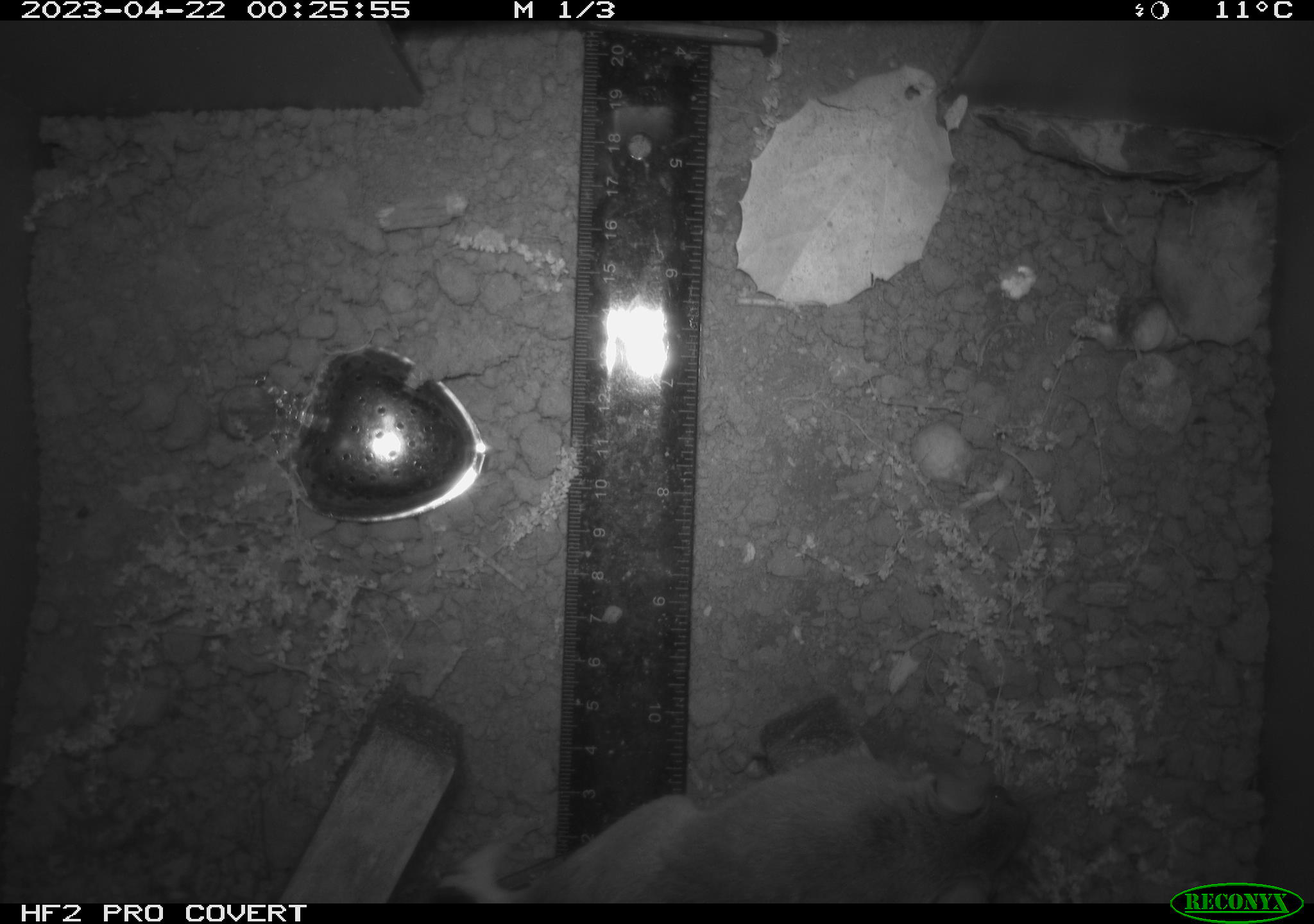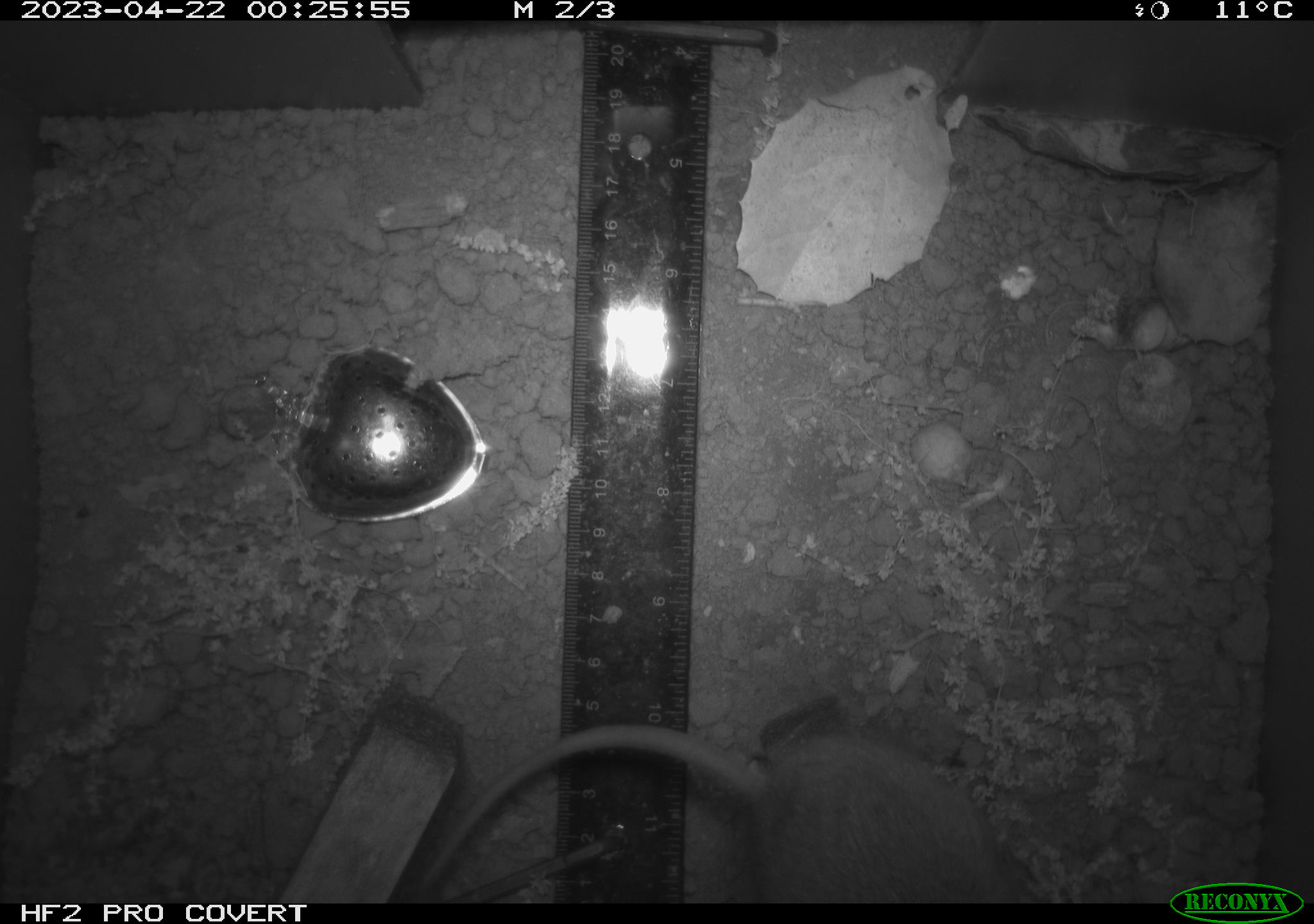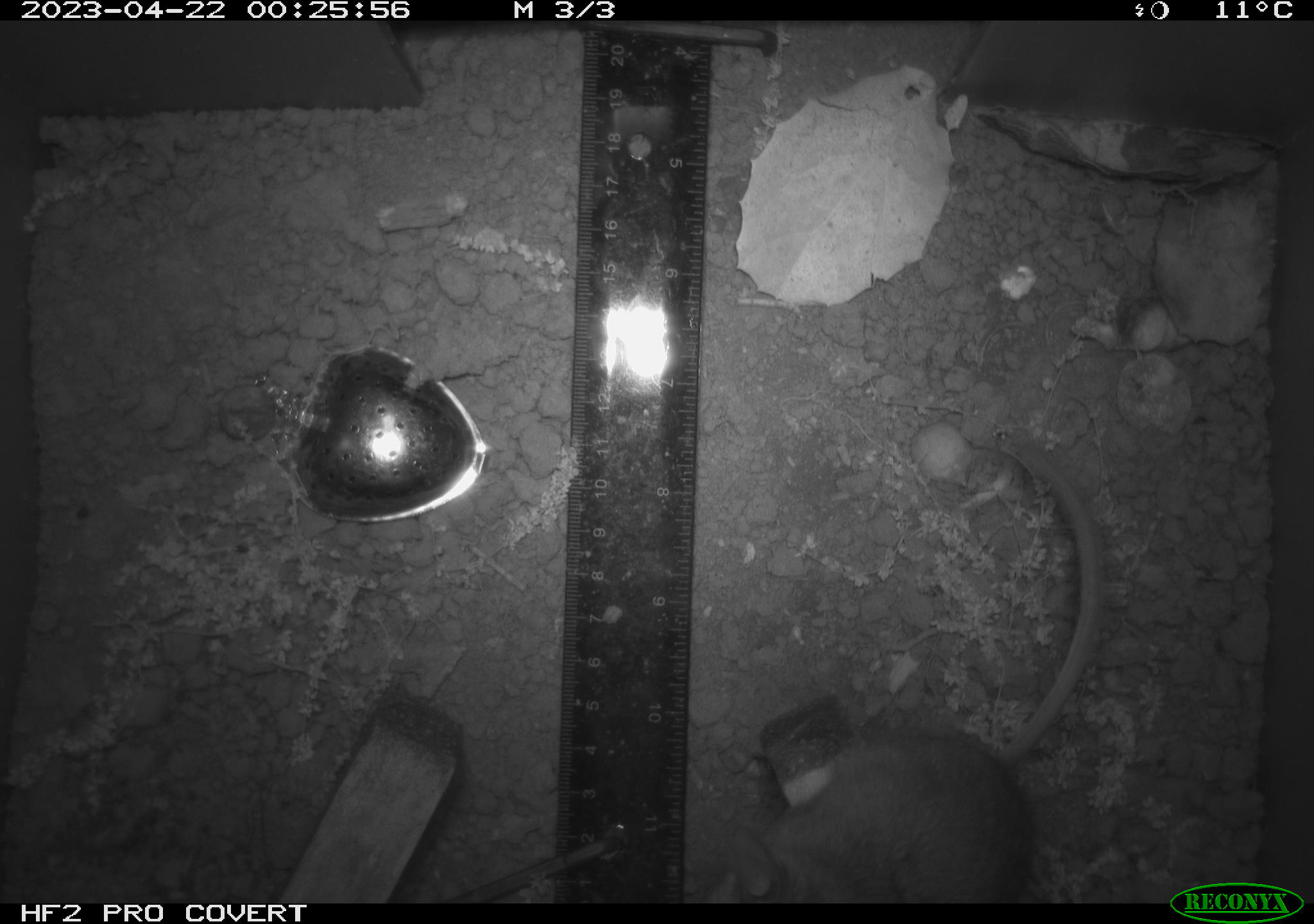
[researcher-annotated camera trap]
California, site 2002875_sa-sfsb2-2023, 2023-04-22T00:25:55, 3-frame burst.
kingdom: Animalia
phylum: Chordata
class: Mammalia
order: Rodentia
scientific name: Rodentia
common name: mouse species